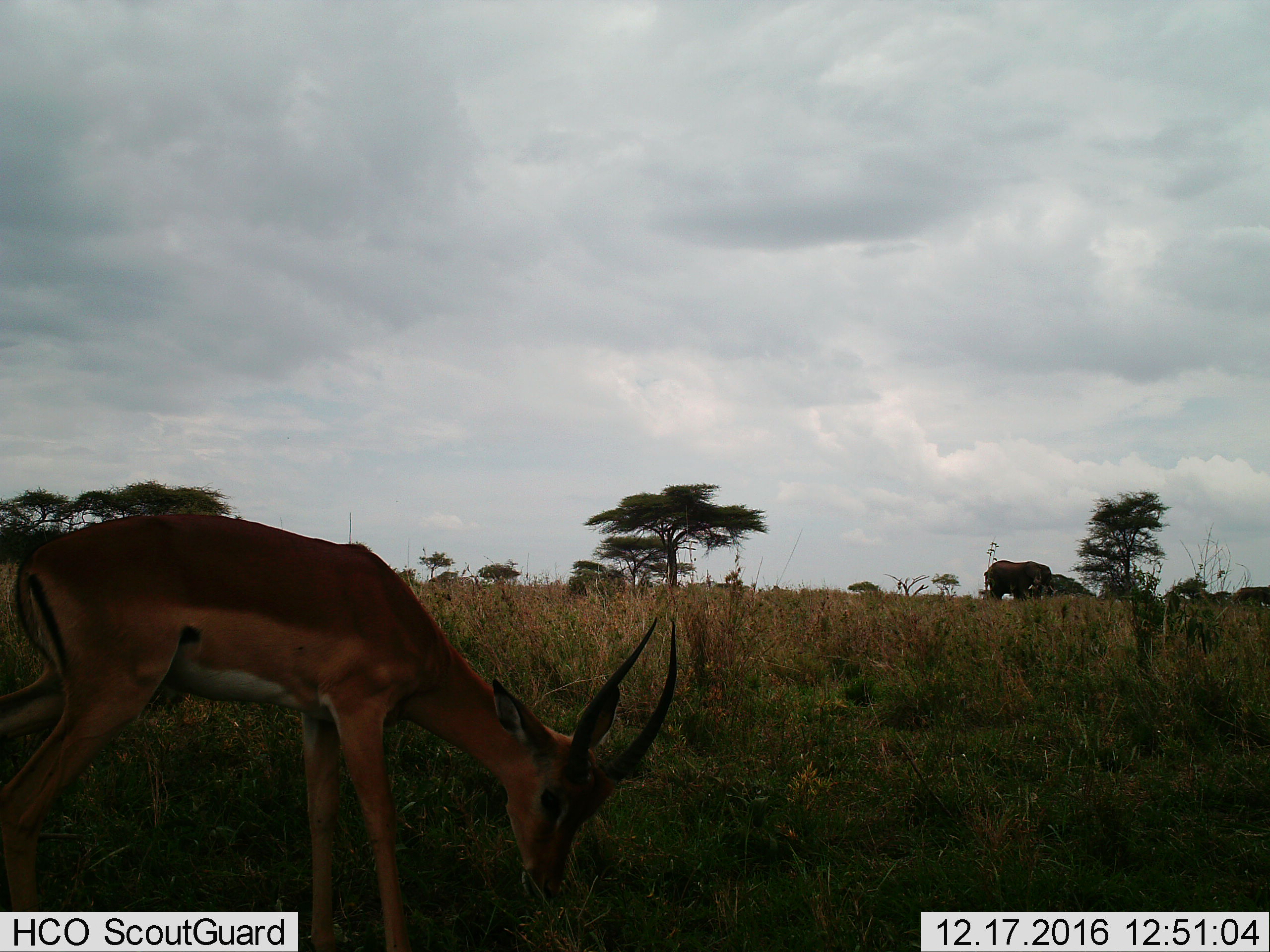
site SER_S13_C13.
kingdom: Animalia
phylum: Chordata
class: Mammalia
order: Proboscidea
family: Elephantidae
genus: Loxodonta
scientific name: Loxodonta africana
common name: african bush elephant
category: elephant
Elephant (african bush elephant) (Loxodonta africana), count 2. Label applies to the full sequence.